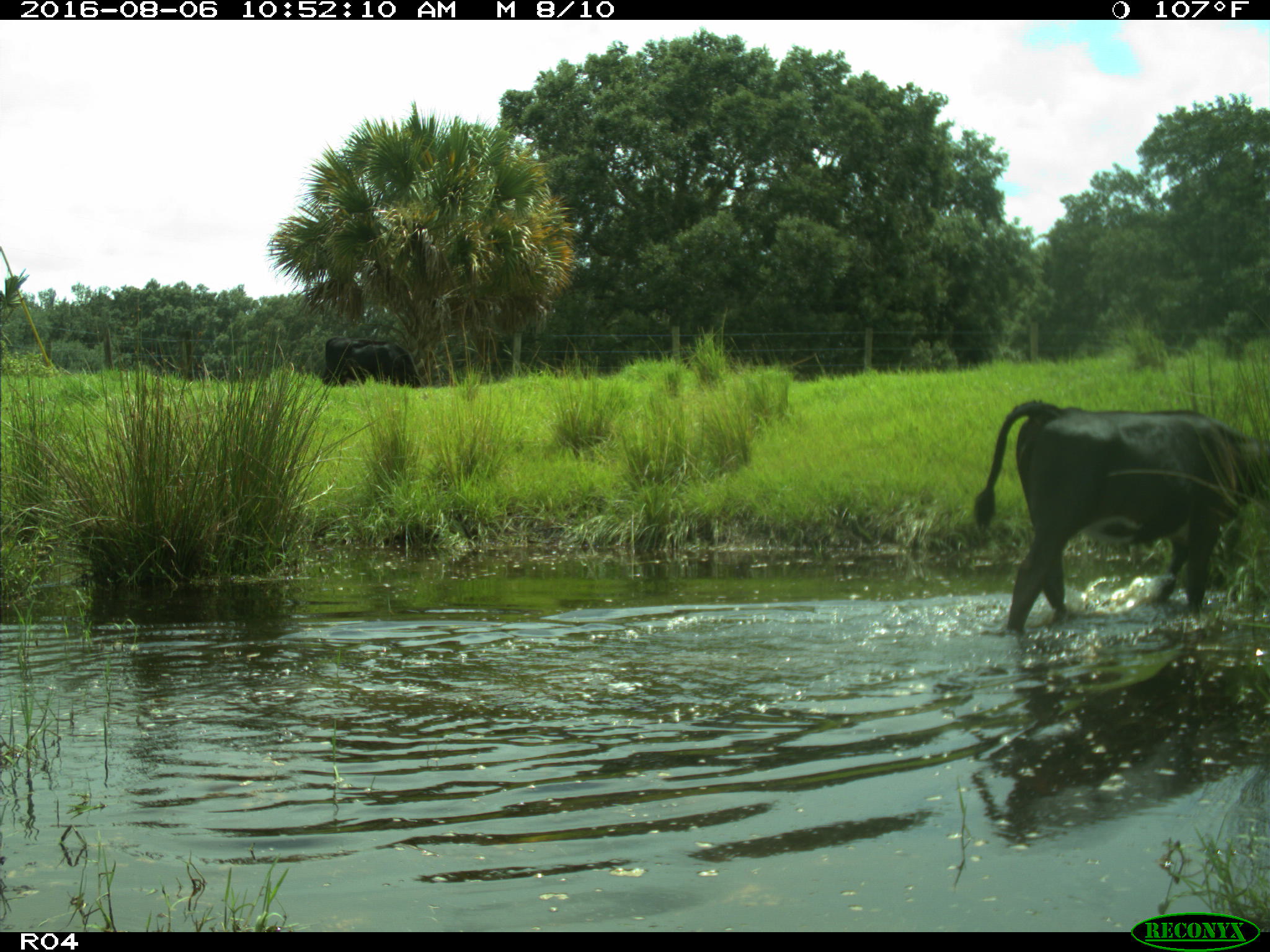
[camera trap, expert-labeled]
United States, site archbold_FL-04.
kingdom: Animalia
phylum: Chordata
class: Mammalia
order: Artiodactyla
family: Bovidae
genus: Bos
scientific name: Bos taurus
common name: domestic cow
Bos taurus (domestic cow).